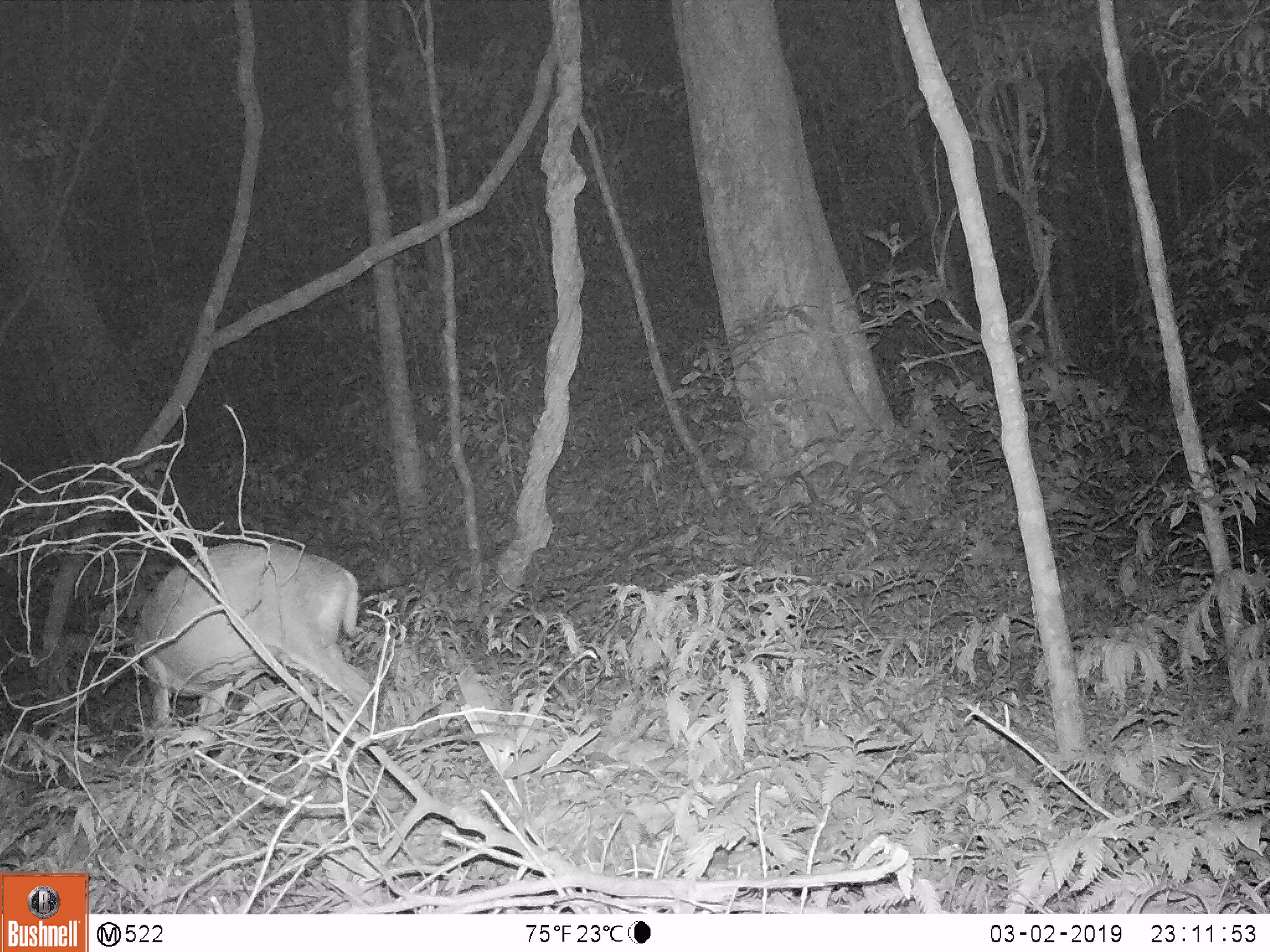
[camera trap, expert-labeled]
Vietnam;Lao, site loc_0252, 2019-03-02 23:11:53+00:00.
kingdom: Animalia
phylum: Chordata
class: Mammalia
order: Artiodactyla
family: Cervidae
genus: Muntiacus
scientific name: Muntiacus rooseveltorum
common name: roosevelt's muntjac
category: roosevelts muntjac group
Roosevelts muntjac group (roosevelt's muntjac) (Muntiacus rooseveltorum). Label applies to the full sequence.